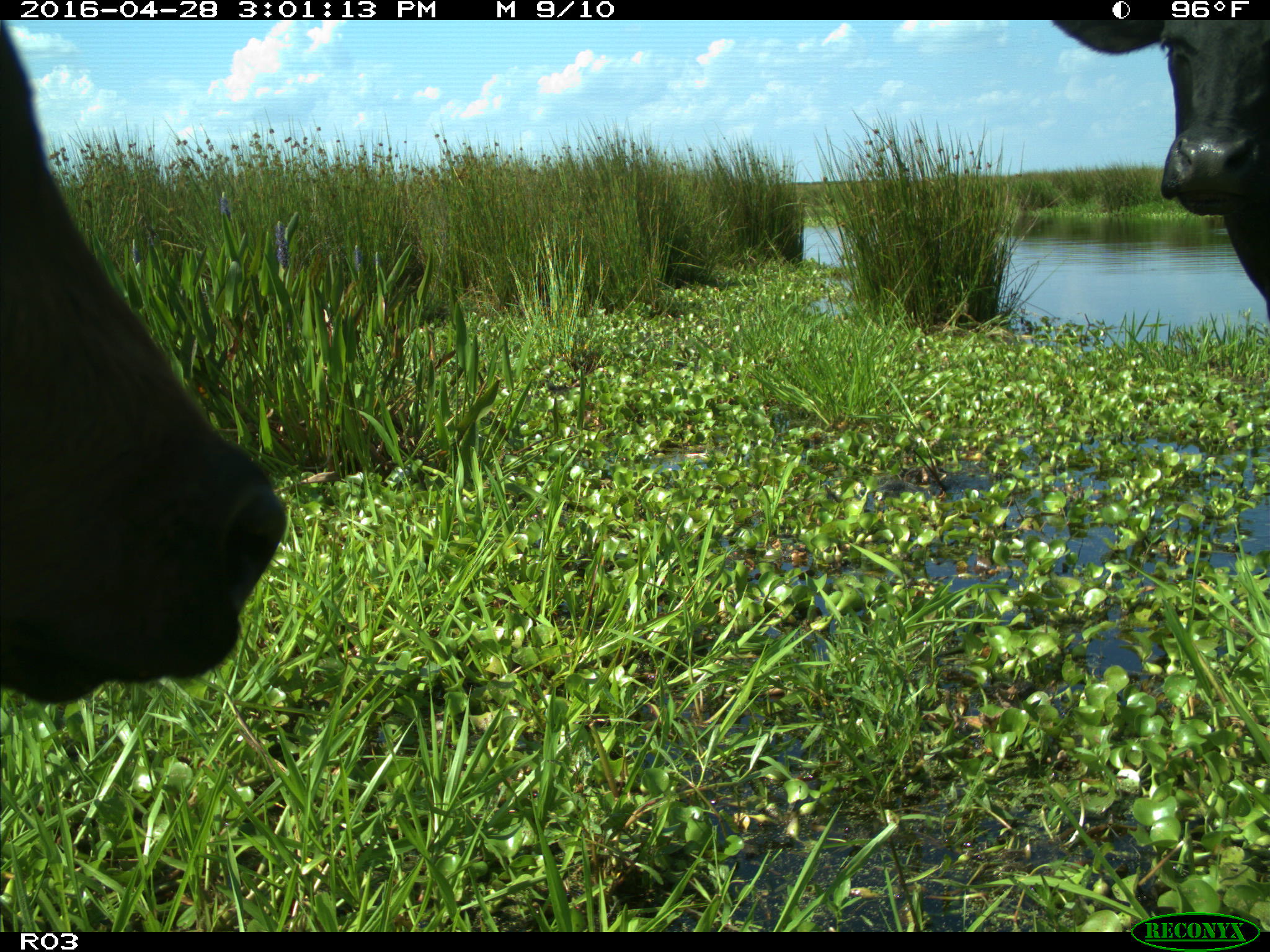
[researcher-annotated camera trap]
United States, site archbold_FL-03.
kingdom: Animalia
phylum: Chordata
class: Mammalia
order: Artiodactyla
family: Bovidae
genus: Bos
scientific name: Bos taurus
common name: domestic cow